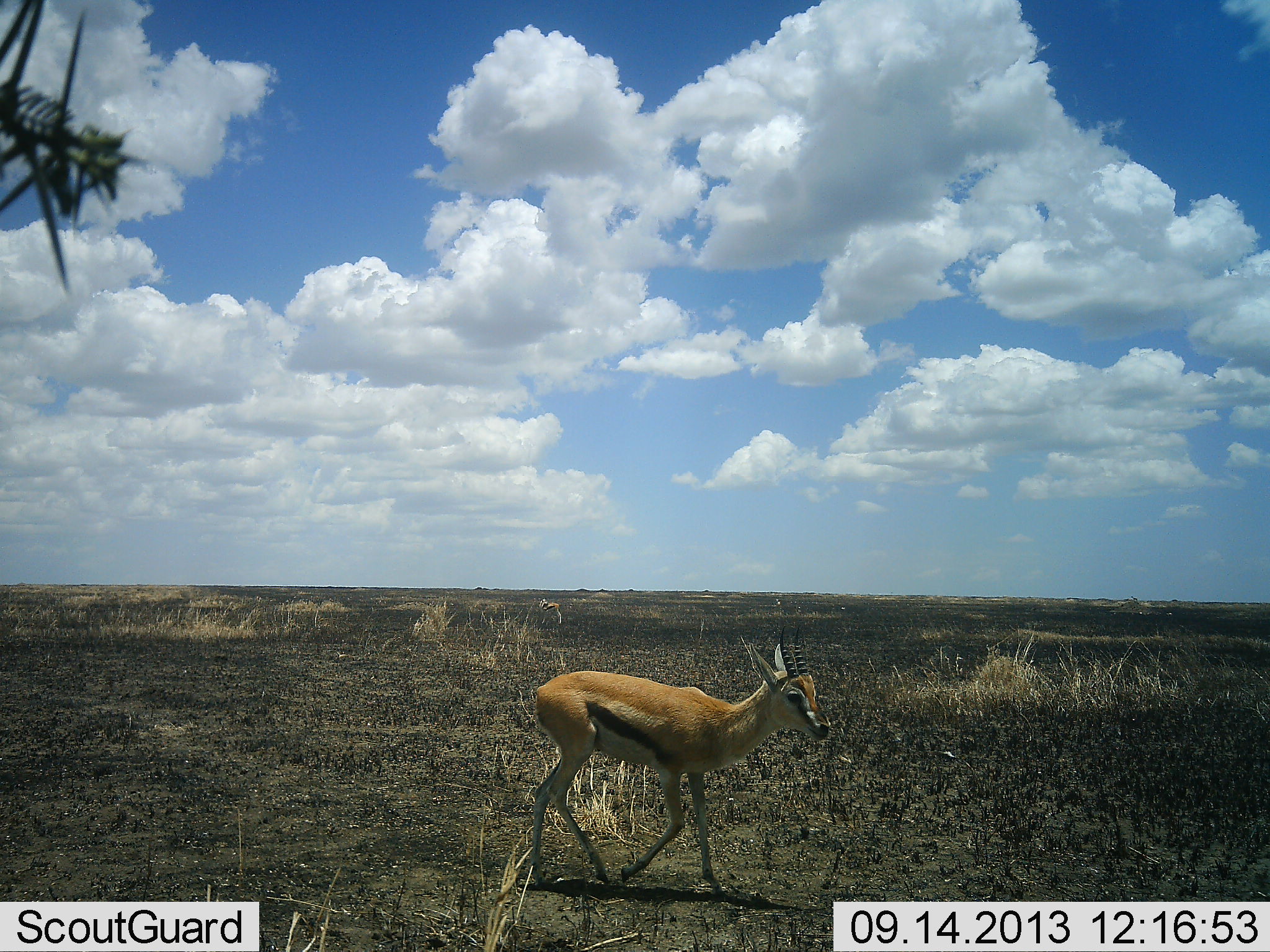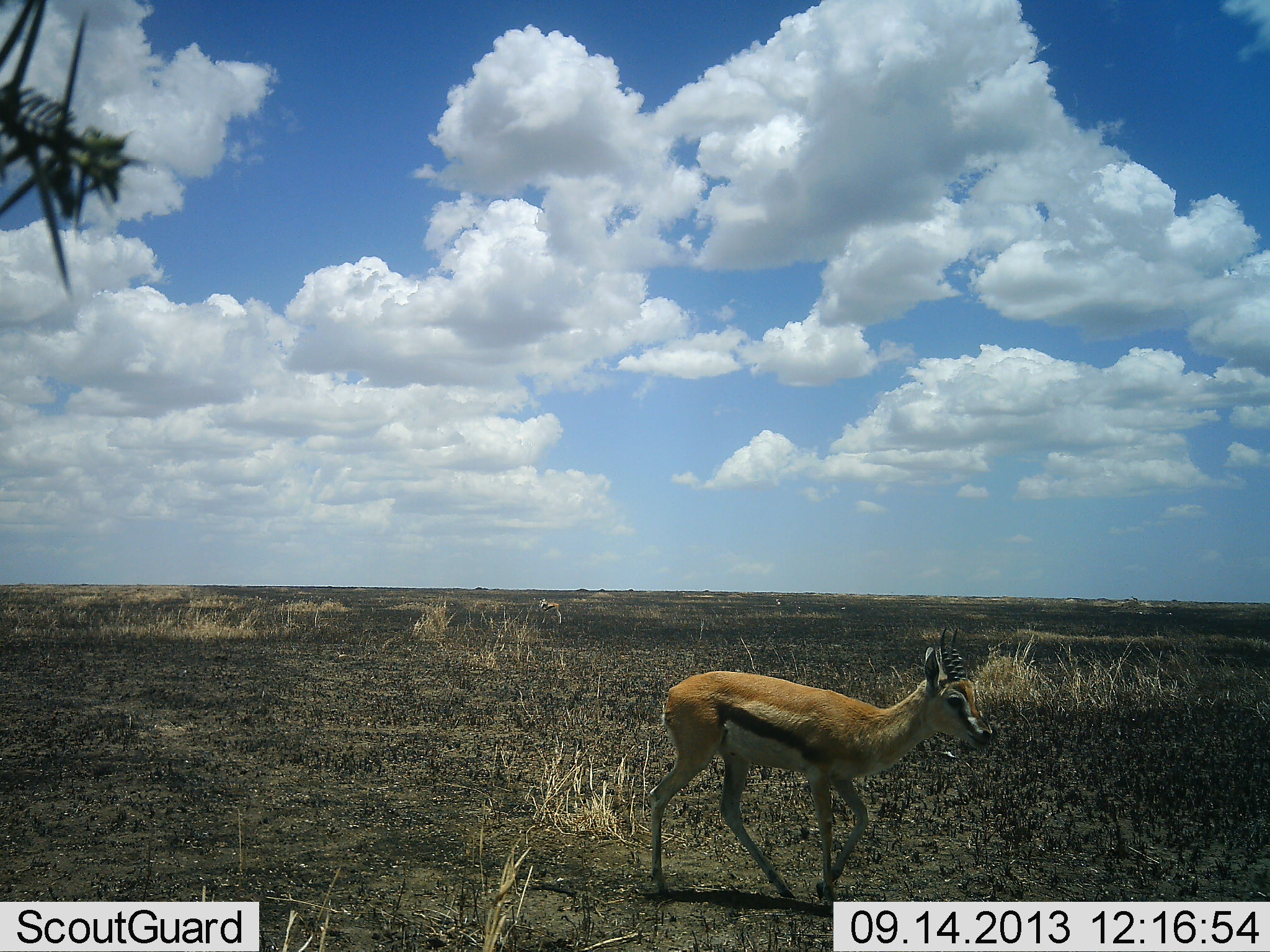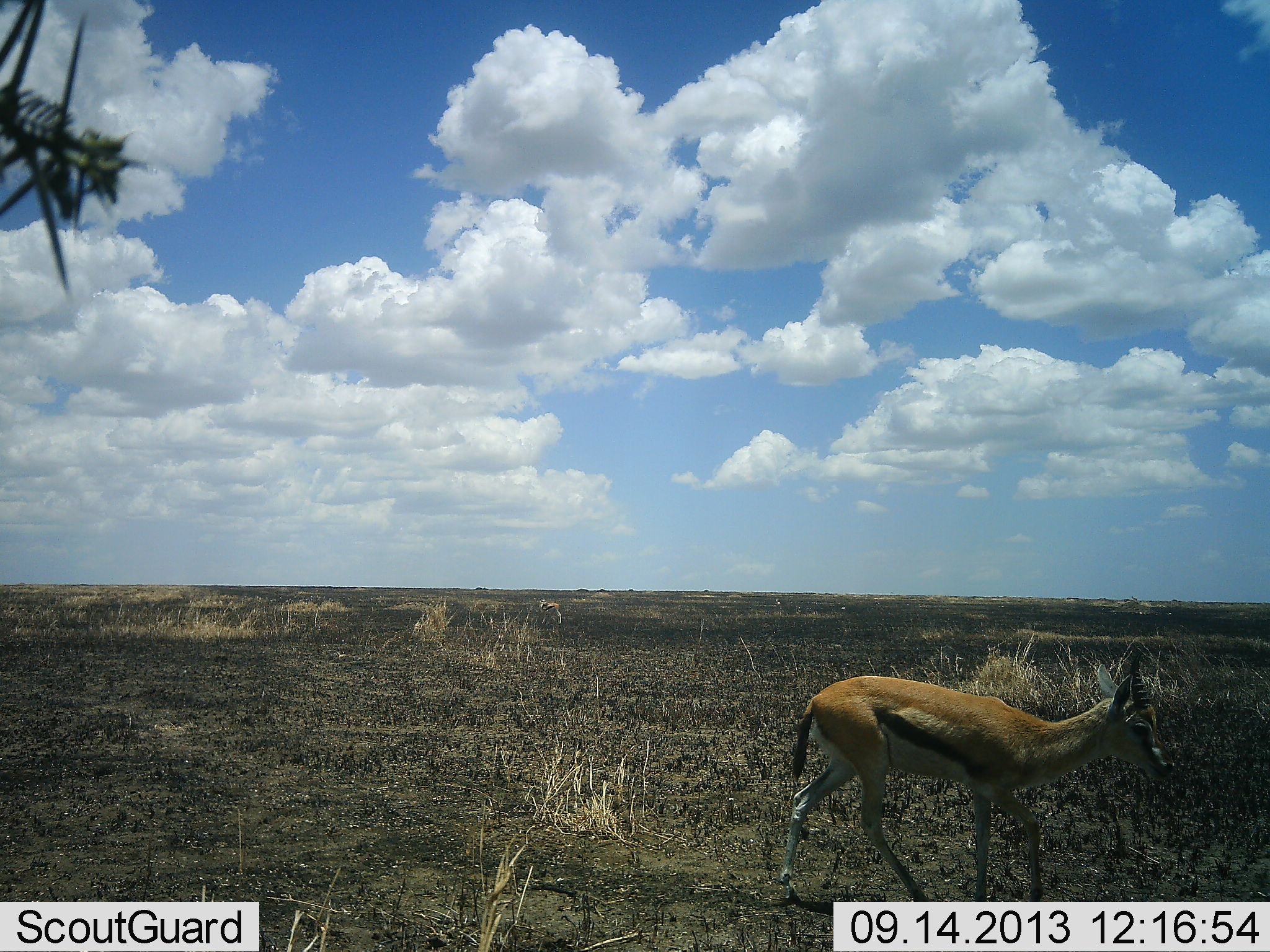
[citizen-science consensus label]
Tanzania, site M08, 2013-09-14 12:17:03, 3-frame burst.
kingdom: Animalia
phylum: Chordata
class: Mammalia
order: Artiodactyla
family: Bovidae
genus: Eudorcas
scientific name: Eudorcas thomsonii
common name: thomson's gazelle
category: gazellethomsons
Gazellethomsons (thomson's gazelle) (Eudorcas thomsonii), count 1. Behavior (volunteer vote fractions): standing 15%, resting 0%, moving 100%, interacting 0%. Young present (vote fraction): 0%. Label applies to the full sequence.